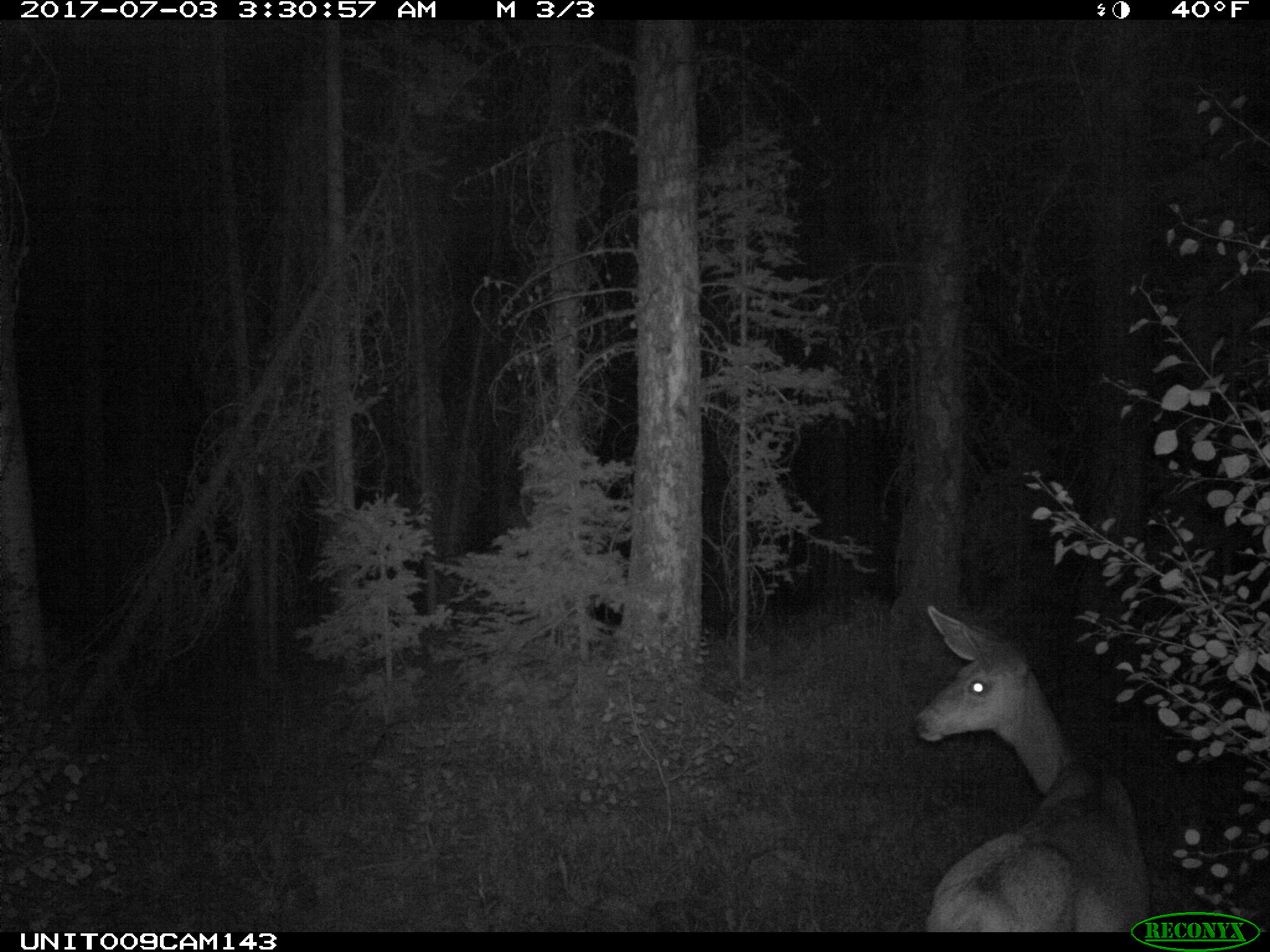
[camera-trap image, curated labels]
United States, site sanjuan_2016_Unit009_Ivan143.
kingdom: Animalia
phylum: Chordata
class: Mammalia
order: Artiodactyla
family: Cervidae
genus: Odocoileus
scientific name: Odocoileus hemionus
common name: mule deer